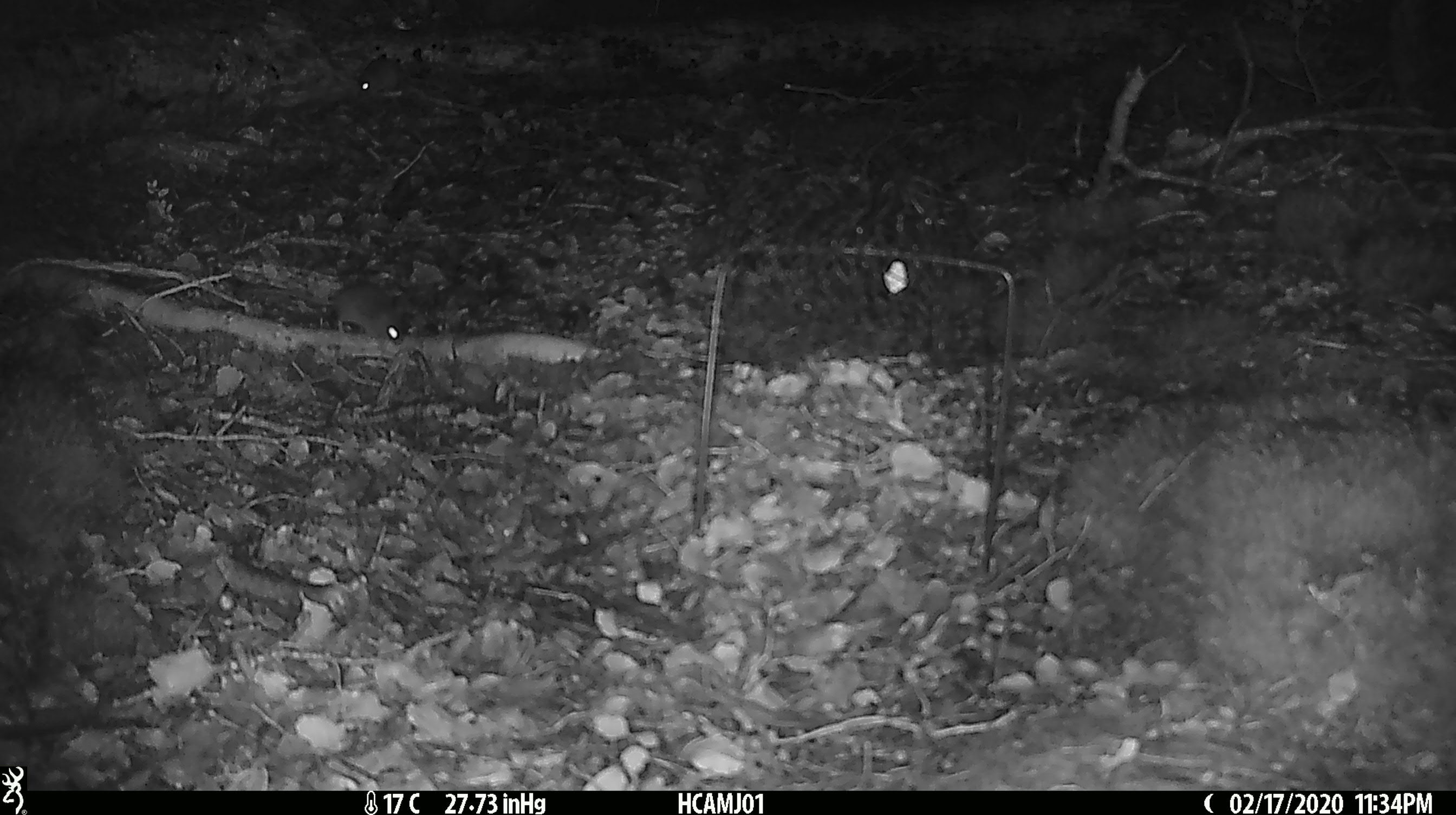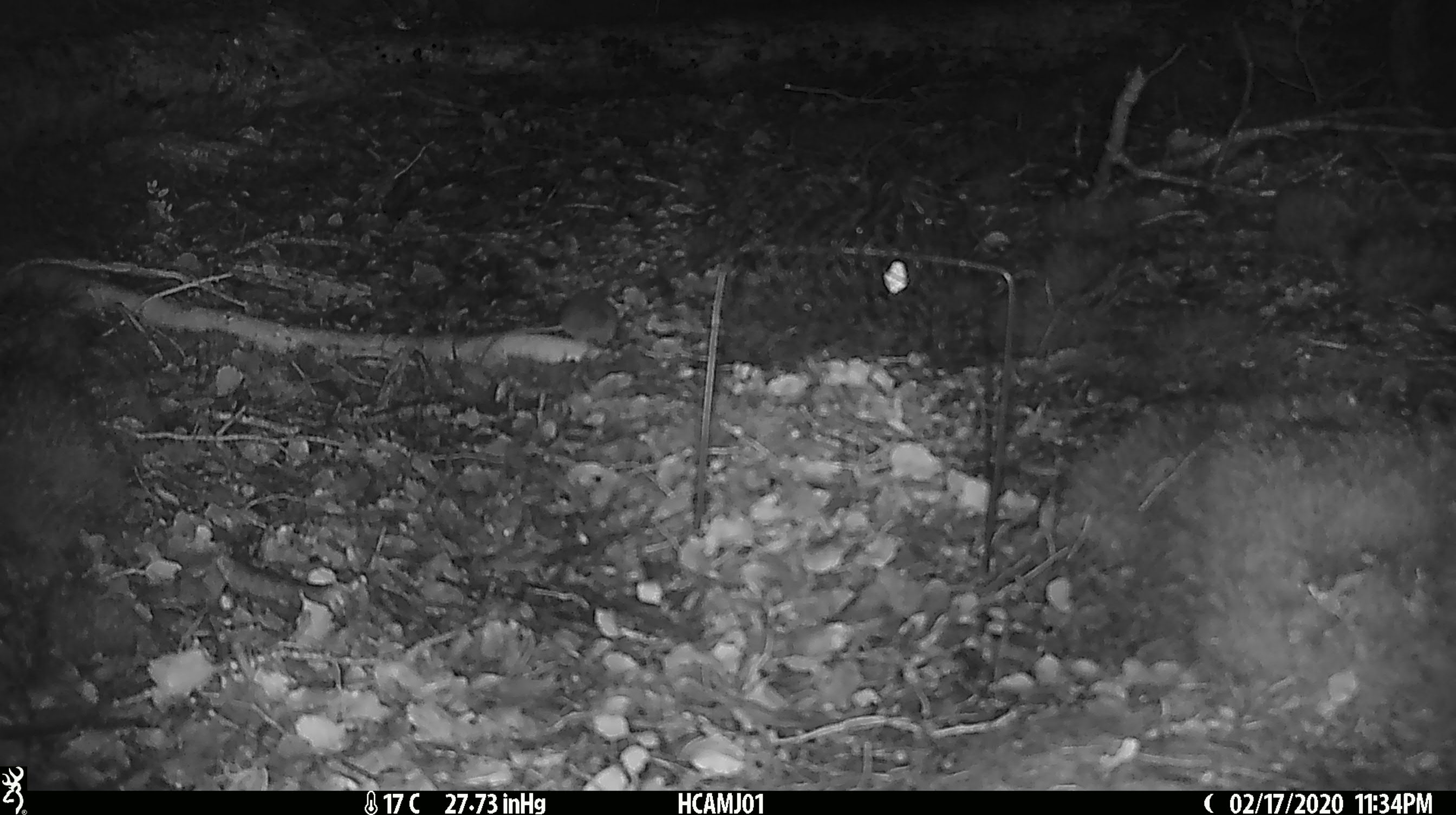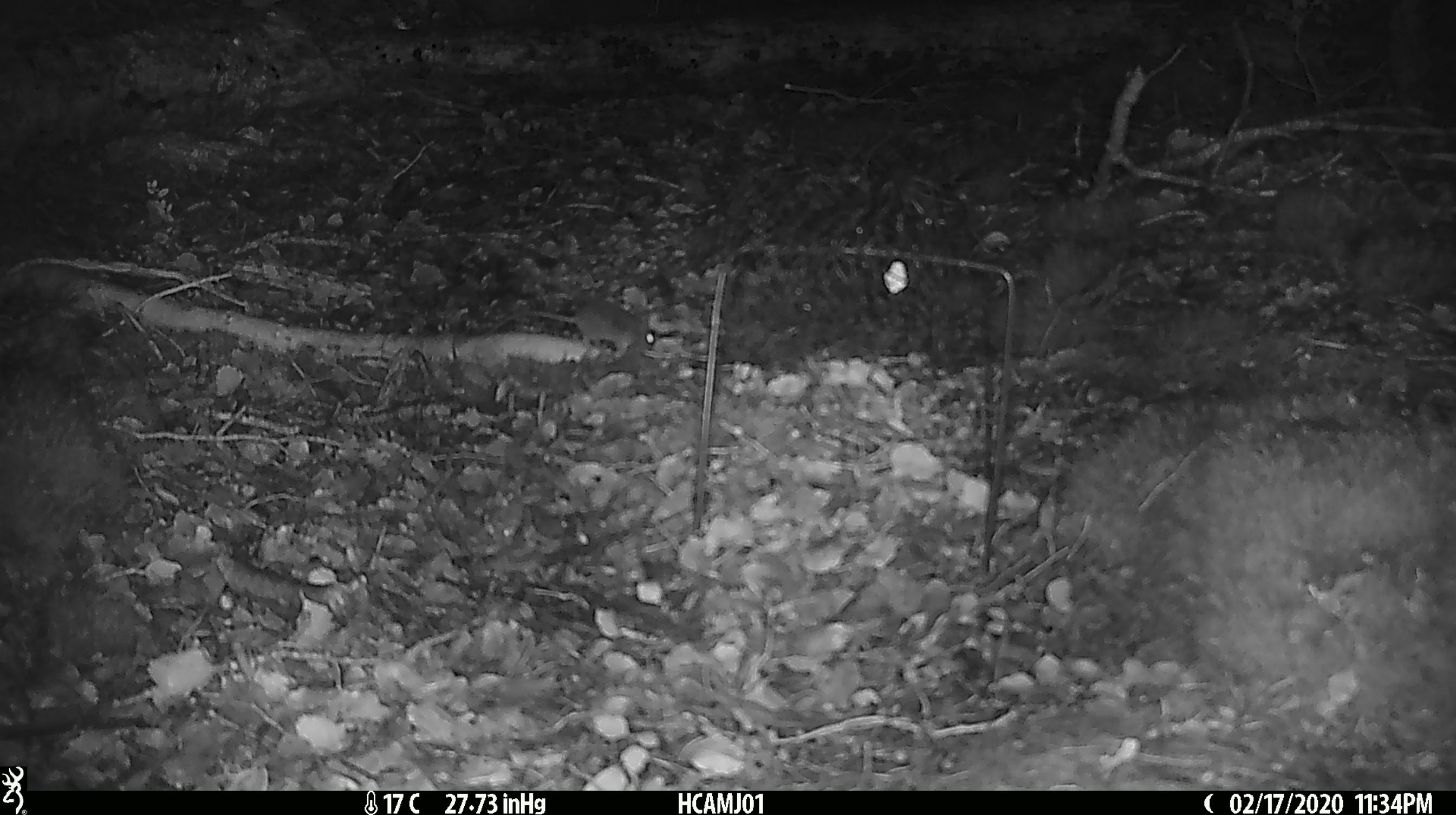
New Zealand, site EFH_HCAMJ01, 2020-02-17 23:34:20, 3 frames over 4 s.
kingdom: Animalia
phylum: Chordata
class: Mammalia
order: Rodentia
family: Muridae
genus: Mus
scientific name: Mus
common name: mouse